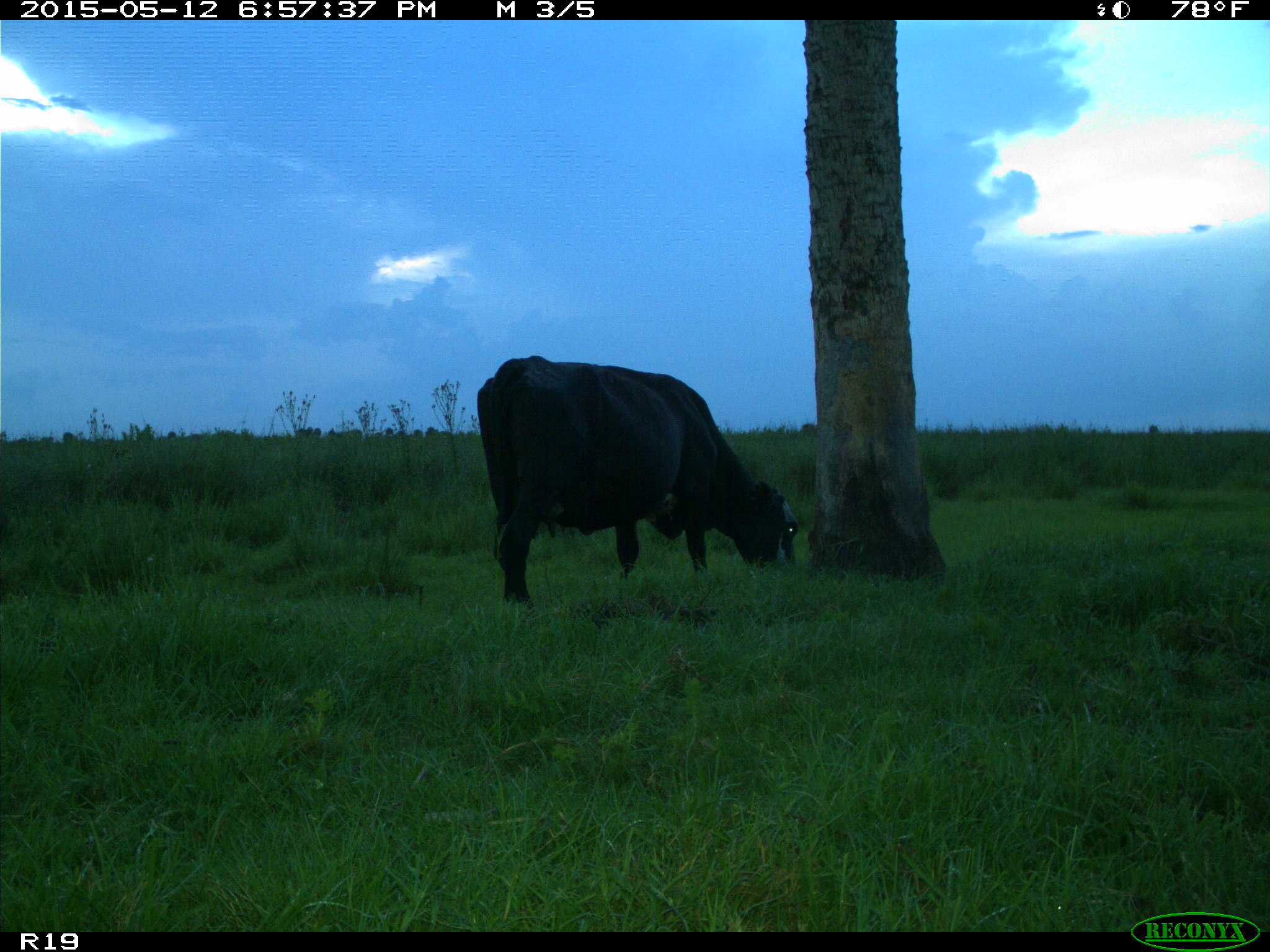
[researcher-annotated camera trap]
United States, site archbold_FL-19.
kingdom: Animalia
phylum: Chordata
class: Mammalia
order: Artiodactyla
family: Bovidae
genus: Bos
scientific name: Bos taurus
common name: domestic cow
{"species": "Bos taurus (domestic cow)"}